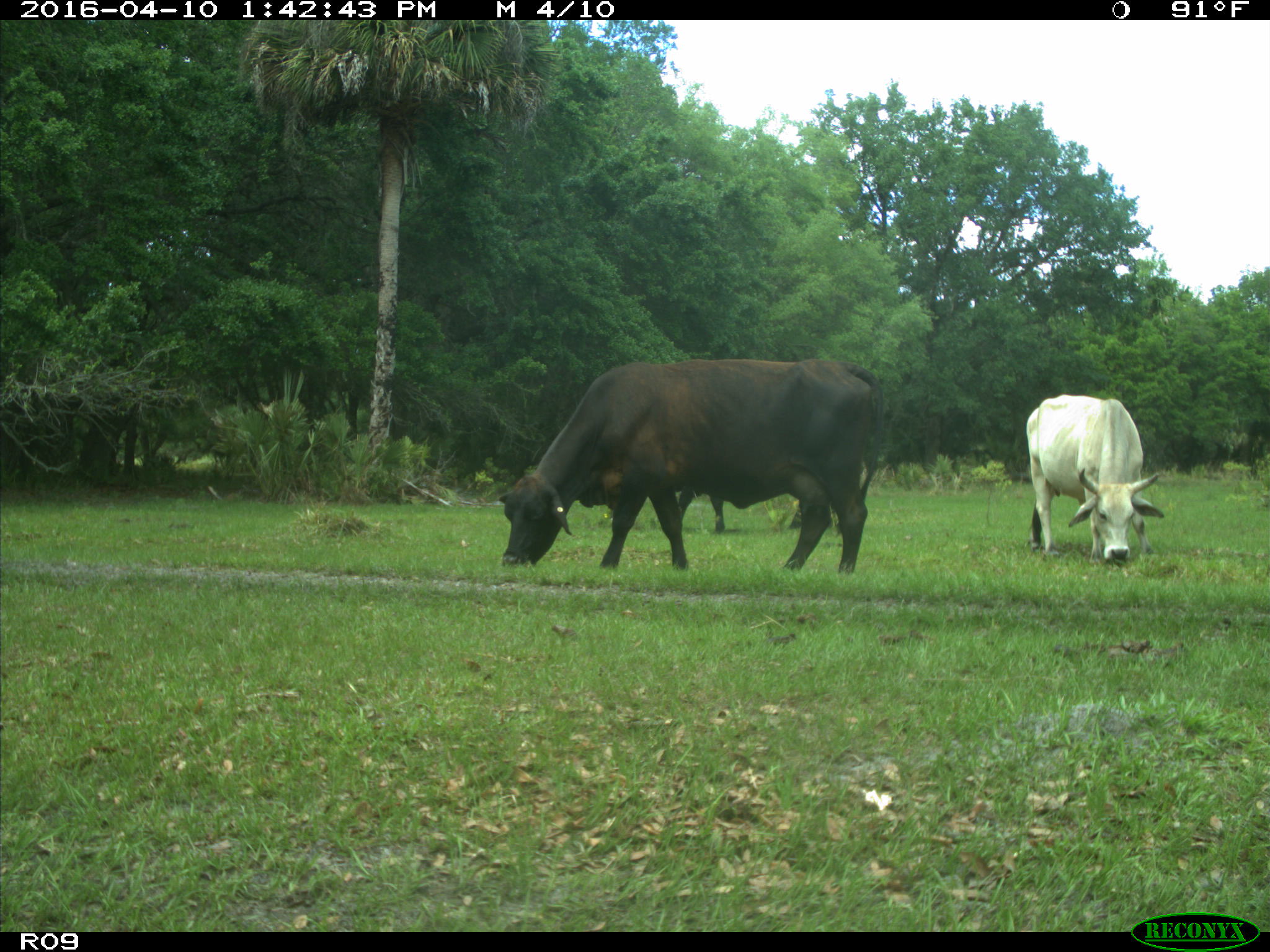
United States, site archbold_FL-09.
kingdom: Animalia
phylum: Chordata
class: Mammalia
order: Artiodactyla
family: Bovidae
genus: Bos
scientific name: Bos taurus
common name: domestic cow